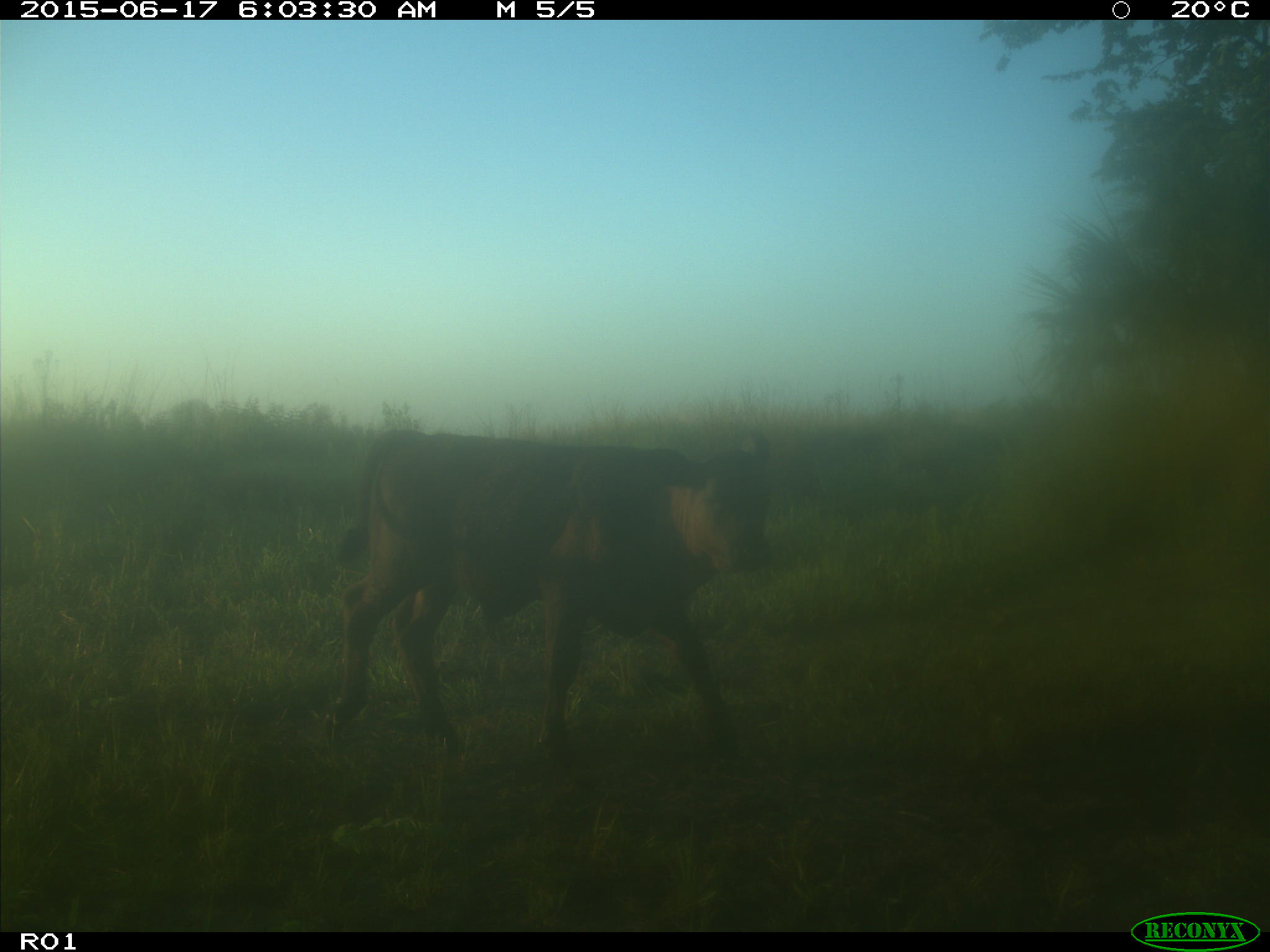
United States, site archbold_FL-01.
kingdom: Animalia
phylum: Chordata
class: Mammalia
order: Artiodactyla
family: Bovidae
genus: Bos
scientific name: Bos taurus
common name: domestic cow